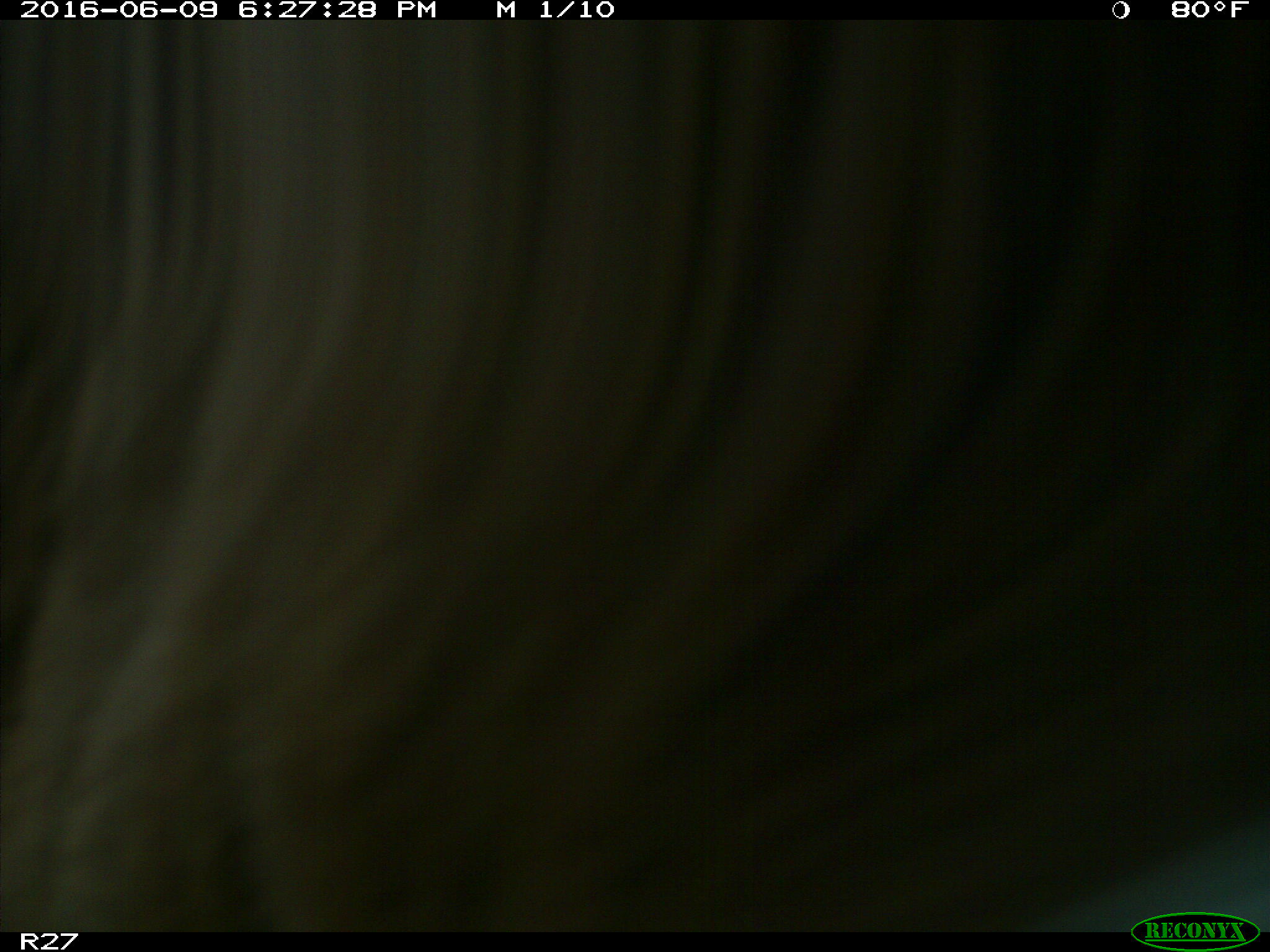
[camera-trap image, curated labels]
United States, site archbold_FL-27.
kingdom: Animalia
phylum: Chordata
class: Mammalia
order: Artiodactyla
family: Bovidae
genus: Bos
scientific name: Bos taurus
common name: domestic cow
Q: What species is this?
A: Bos taurus (domestic cow).